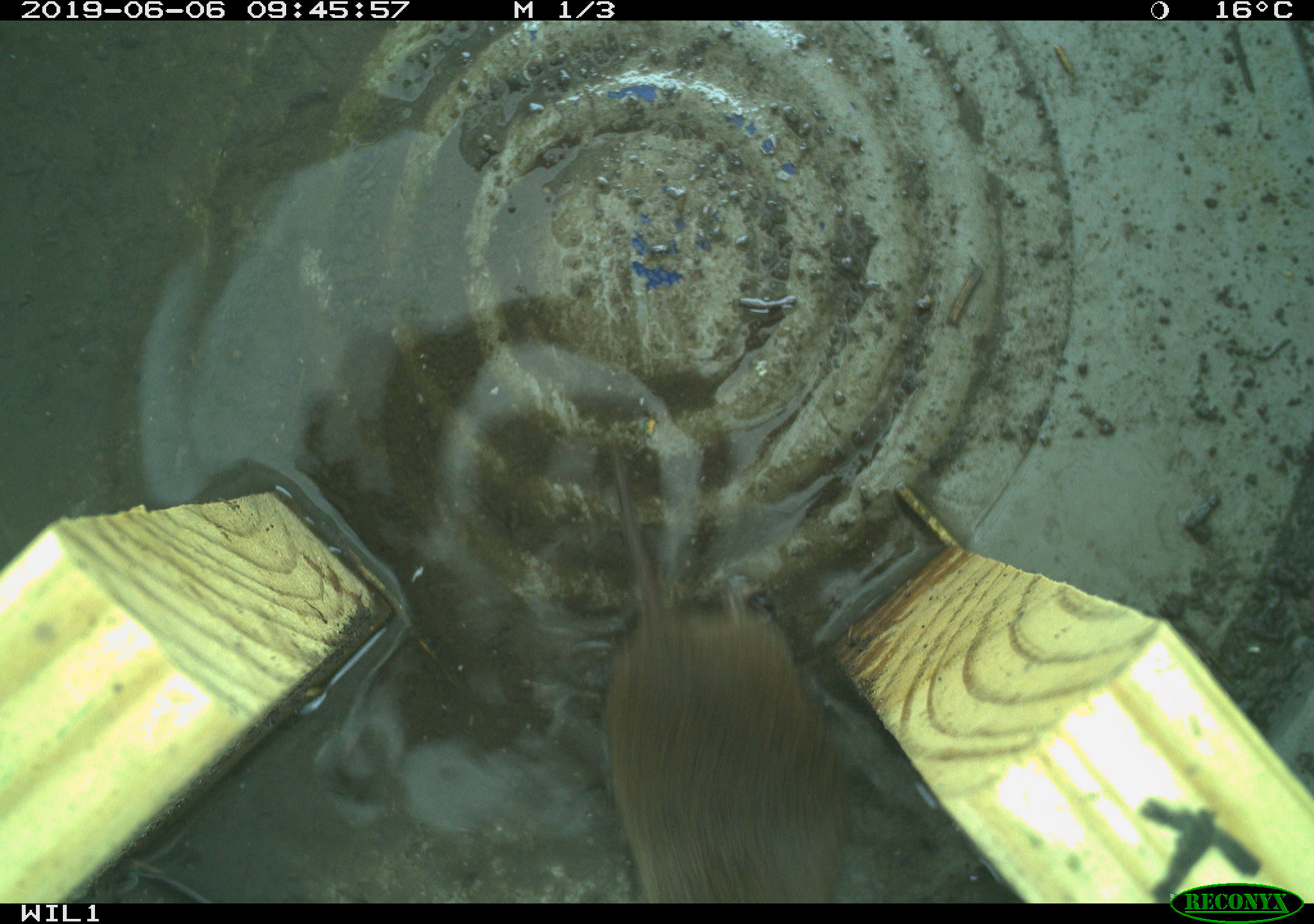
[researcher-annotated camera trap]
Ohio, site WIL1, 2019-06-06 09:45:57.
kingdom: Animalia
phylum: Chordata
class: Mammalia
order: Rodentia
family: Cricetidae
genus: Microtus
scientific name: Microtus pennsylvanicus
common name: meadow vole